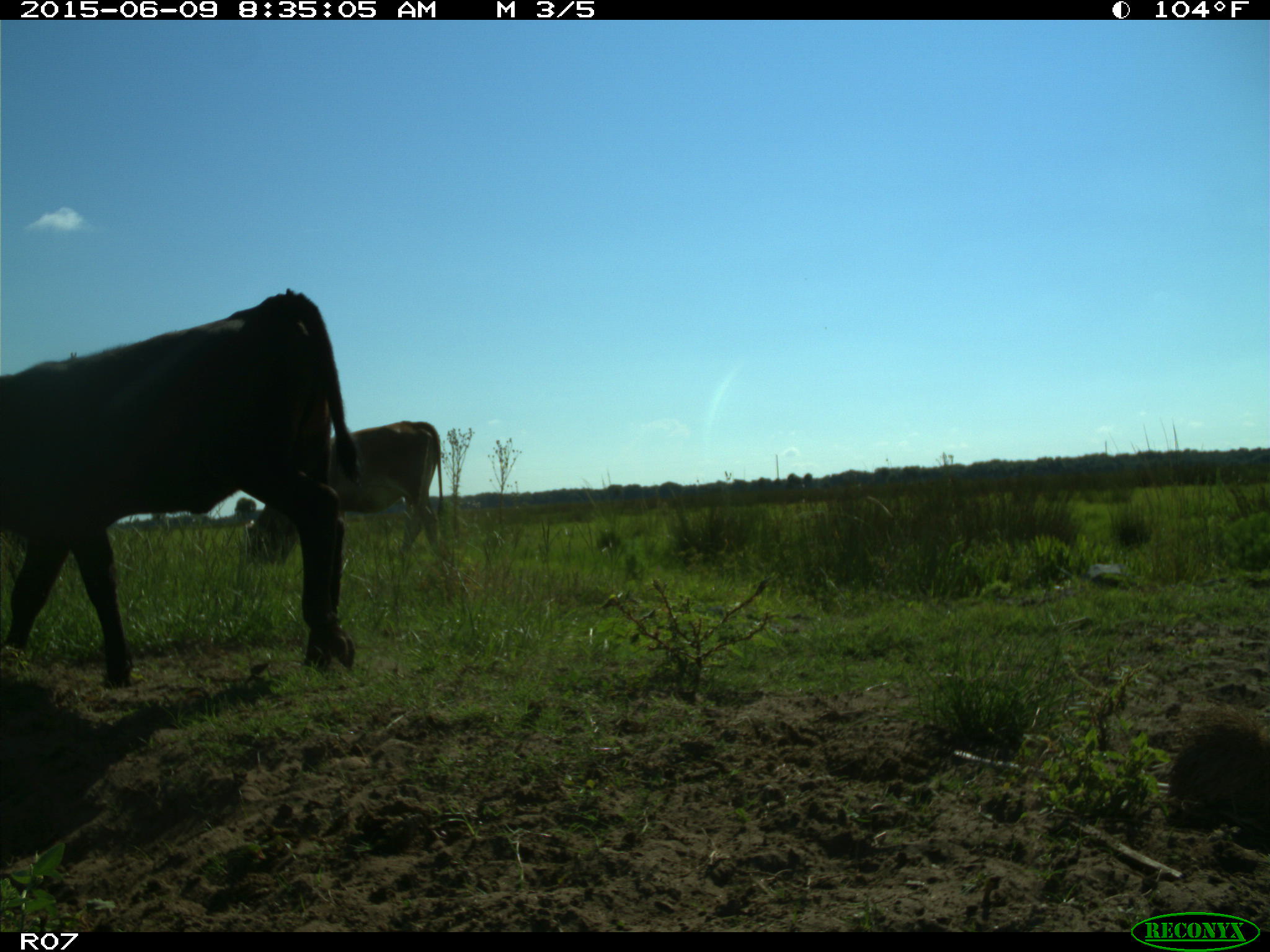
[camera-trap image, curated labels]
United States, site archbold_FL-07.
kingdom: Animalia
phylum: Chordata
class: Mammalia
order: Artiodactyla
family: Bovidae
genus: Bos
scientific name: Bos taurus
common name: domestic cow